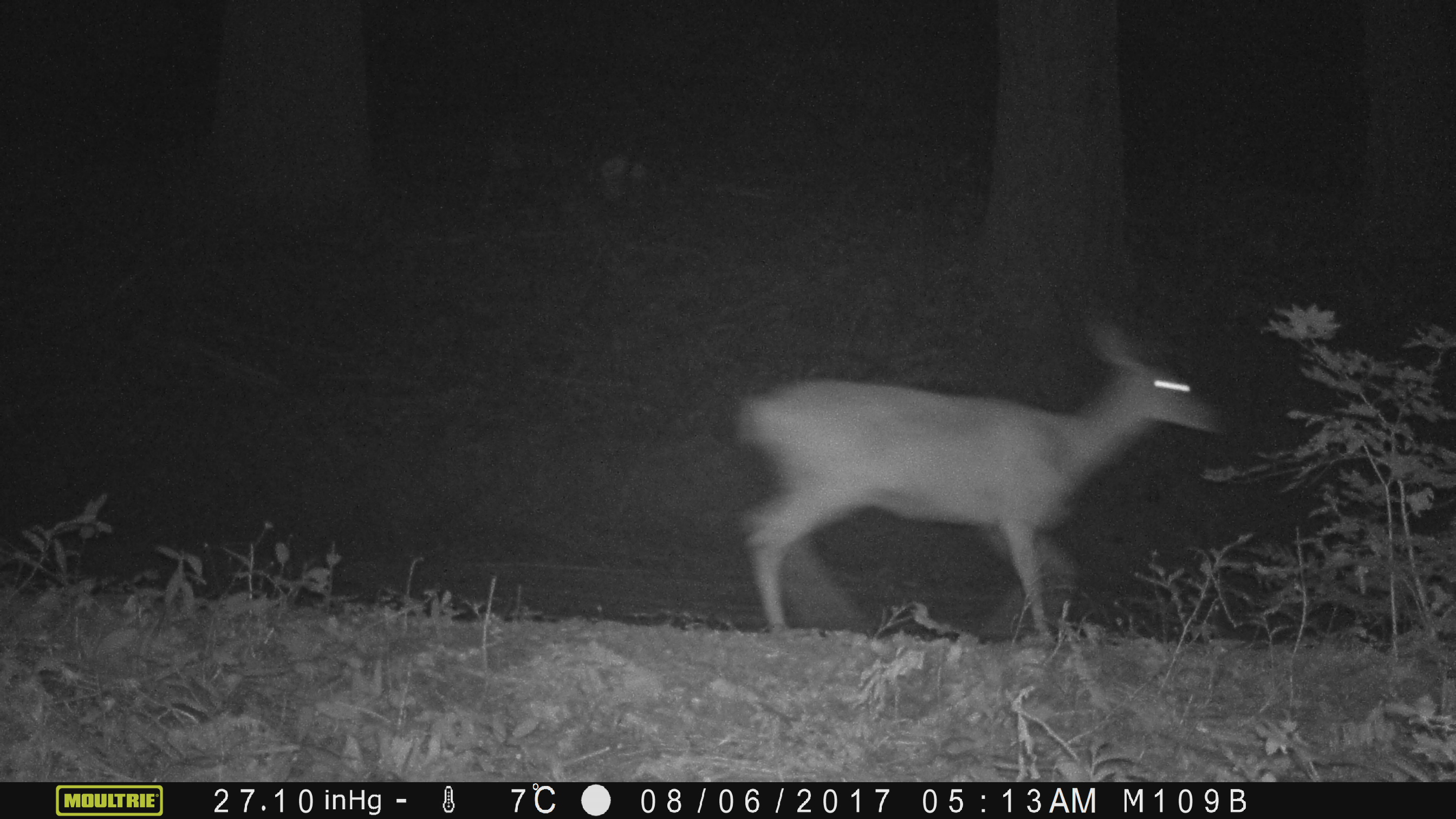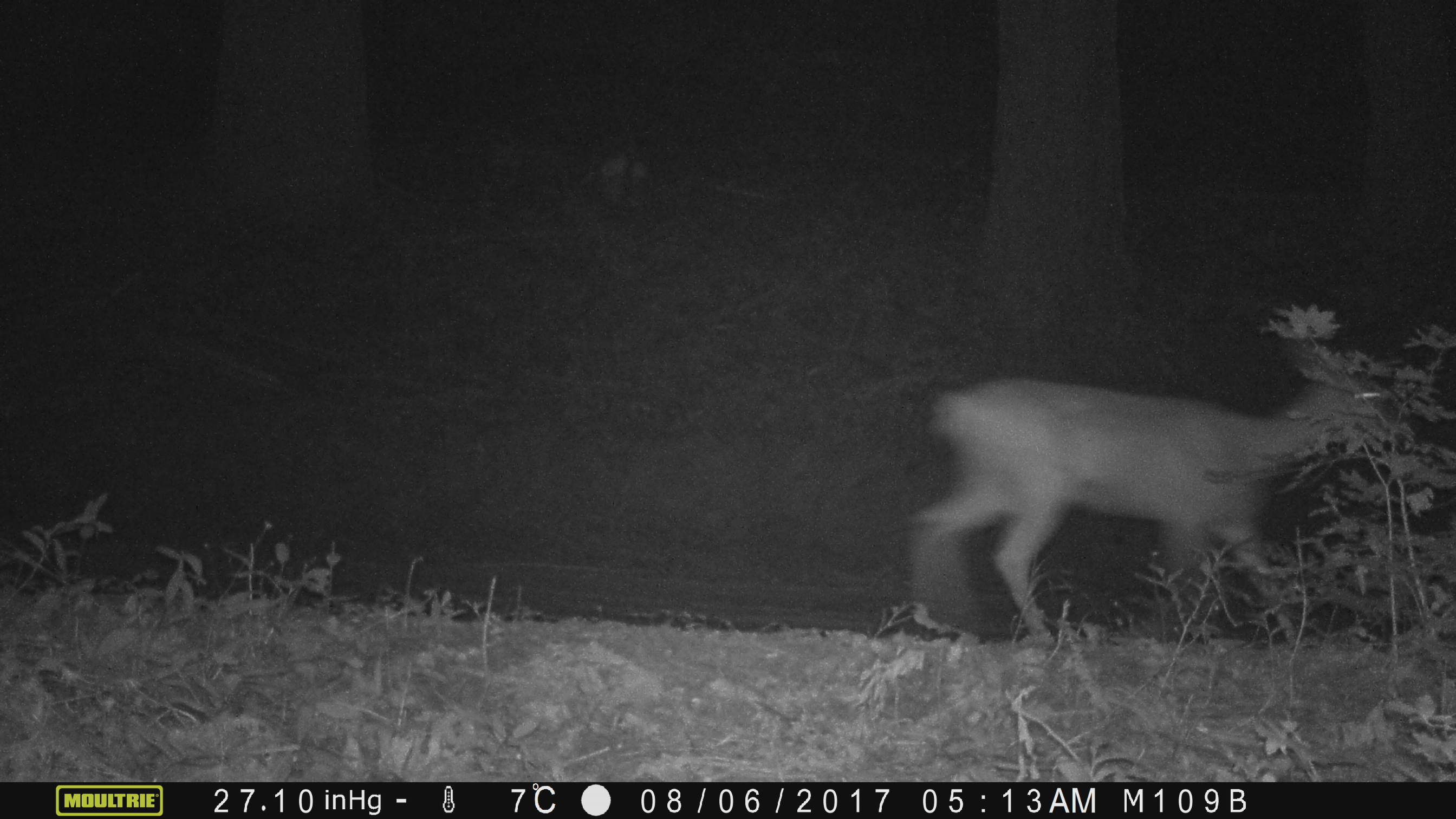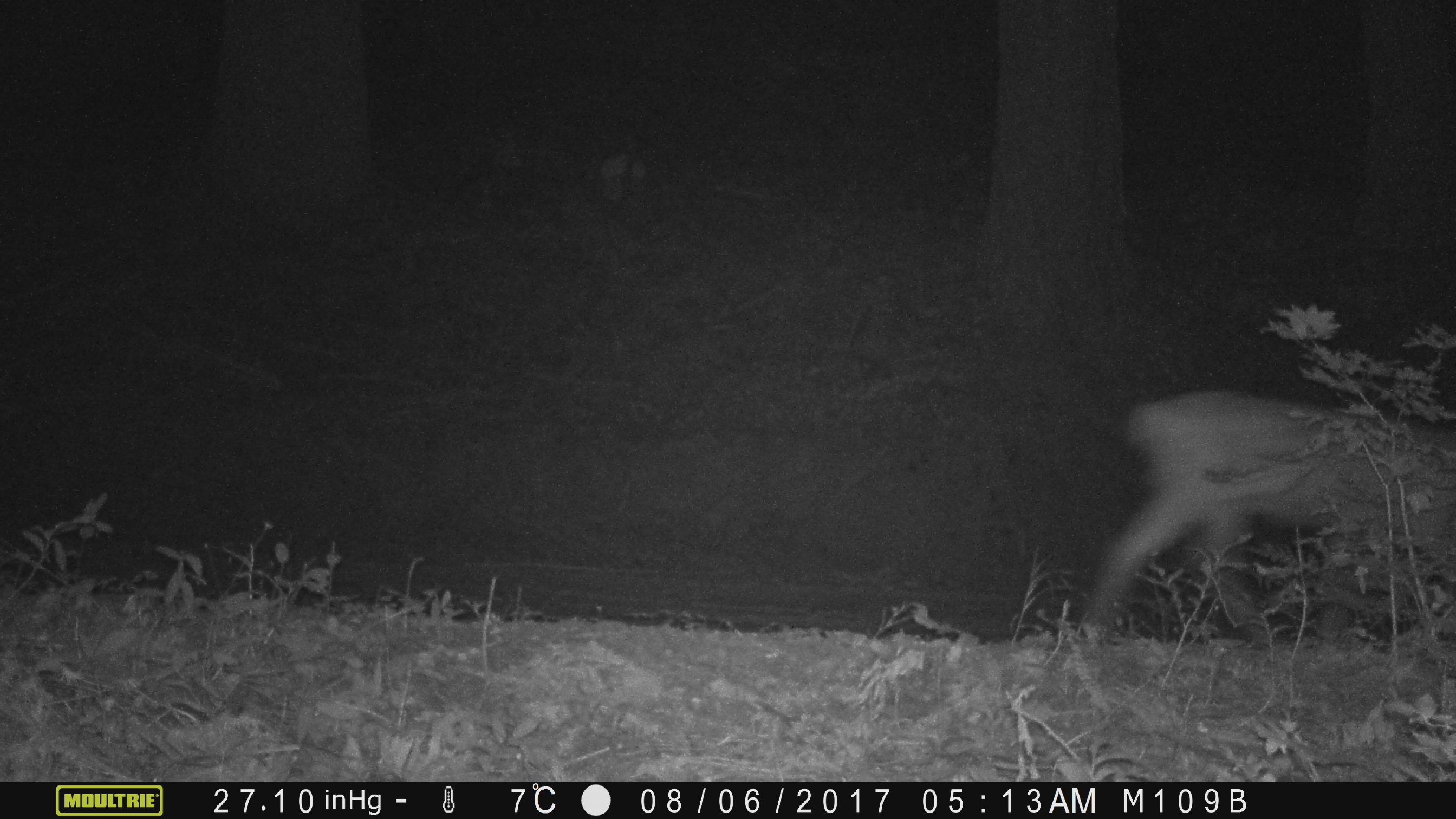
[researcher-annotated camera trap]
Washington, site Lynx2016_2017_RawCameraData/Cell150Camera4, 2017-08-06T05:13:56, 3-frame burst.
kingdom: Animalia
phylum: Chordata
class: Mammalia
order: Artiodactyla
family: Cervidae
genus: Odocoileus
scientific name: Odocoileus hemionus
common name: mule deer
Odocoileus hemionus (mule deer). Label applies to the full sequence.